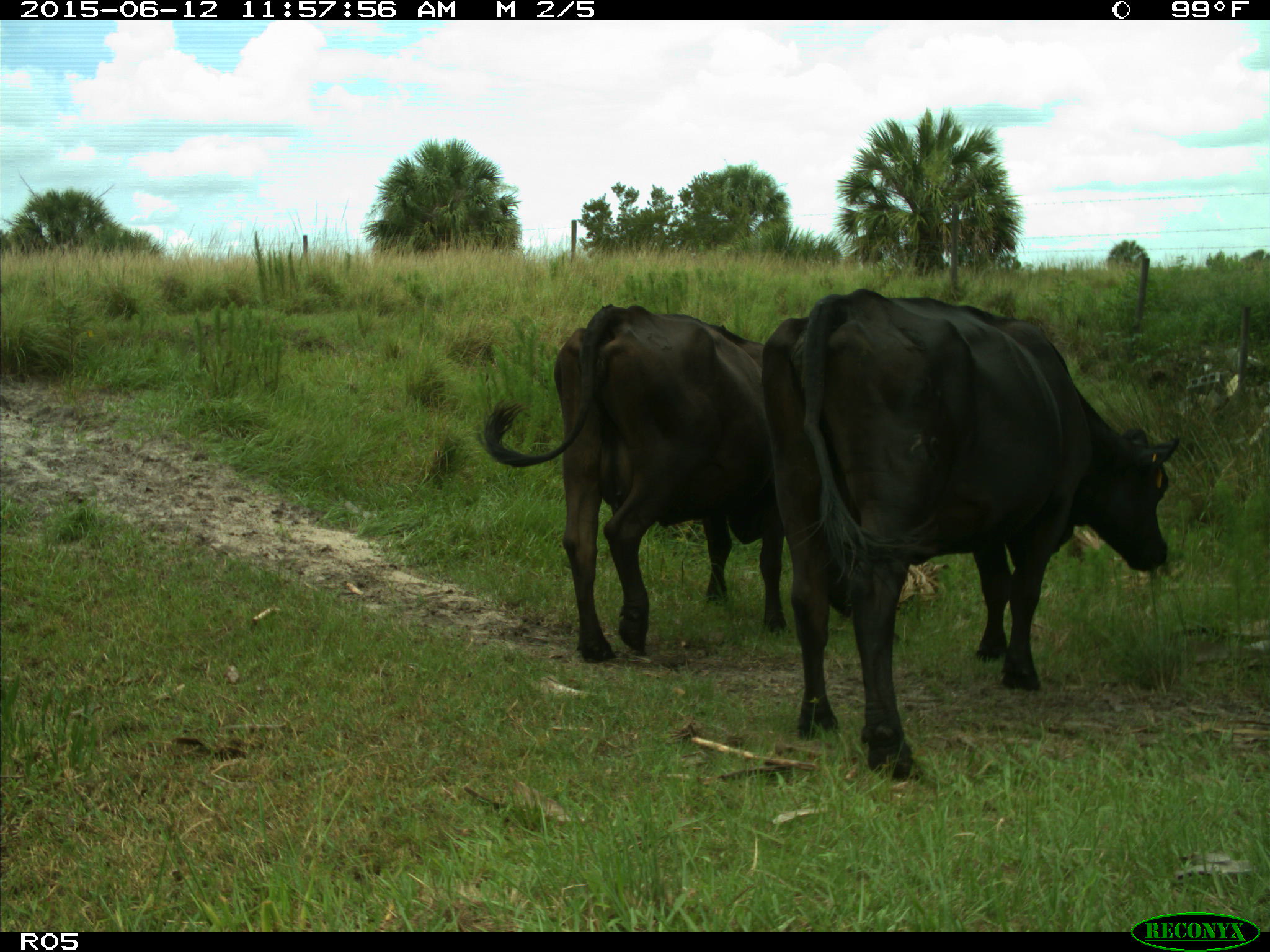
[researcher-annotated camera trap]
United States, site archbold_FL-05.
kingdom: Animalia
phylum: Chordata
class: Mammalia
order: Artiodactyla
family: Bovidae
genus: Bos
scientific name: Bos taurus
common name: domestic cow